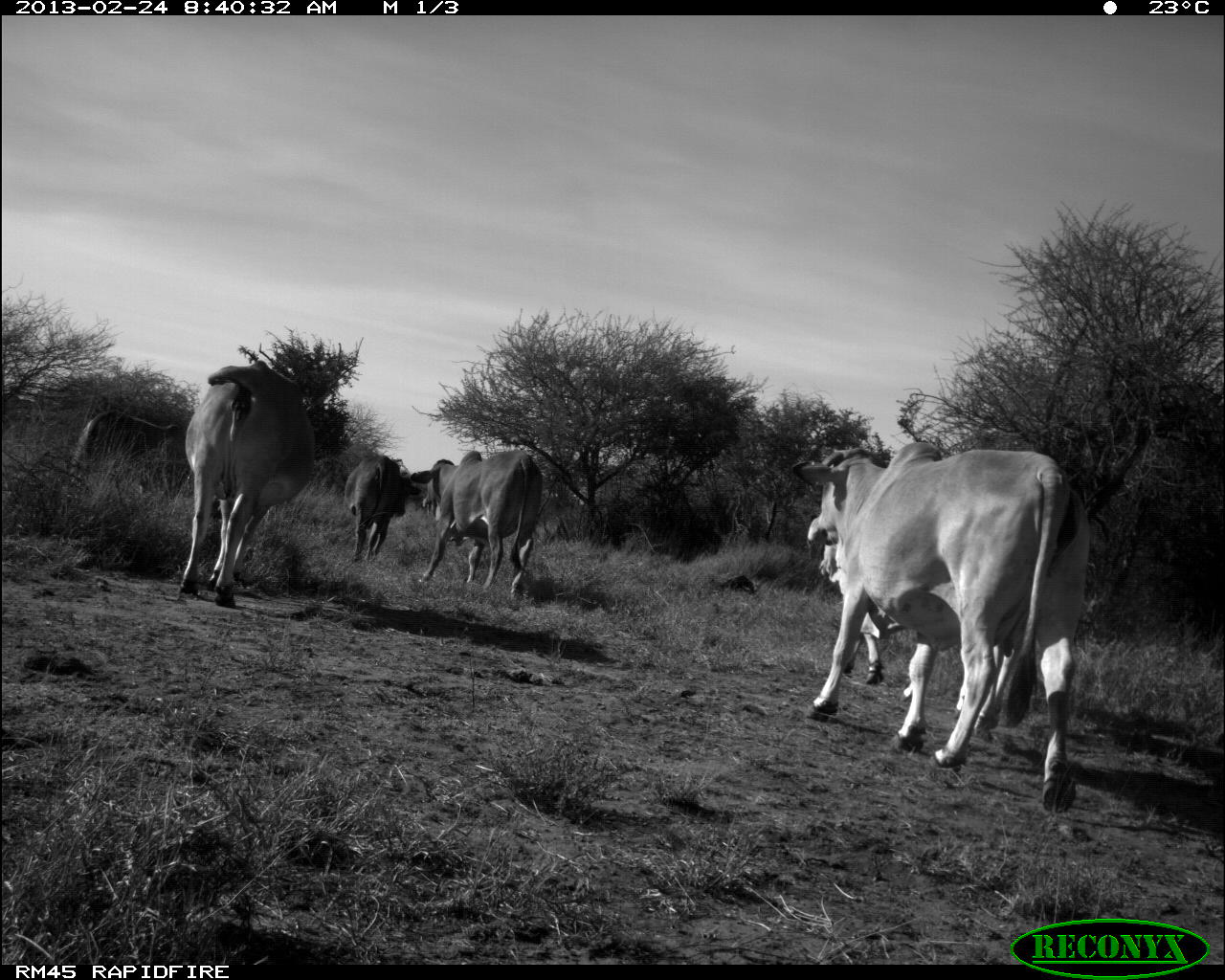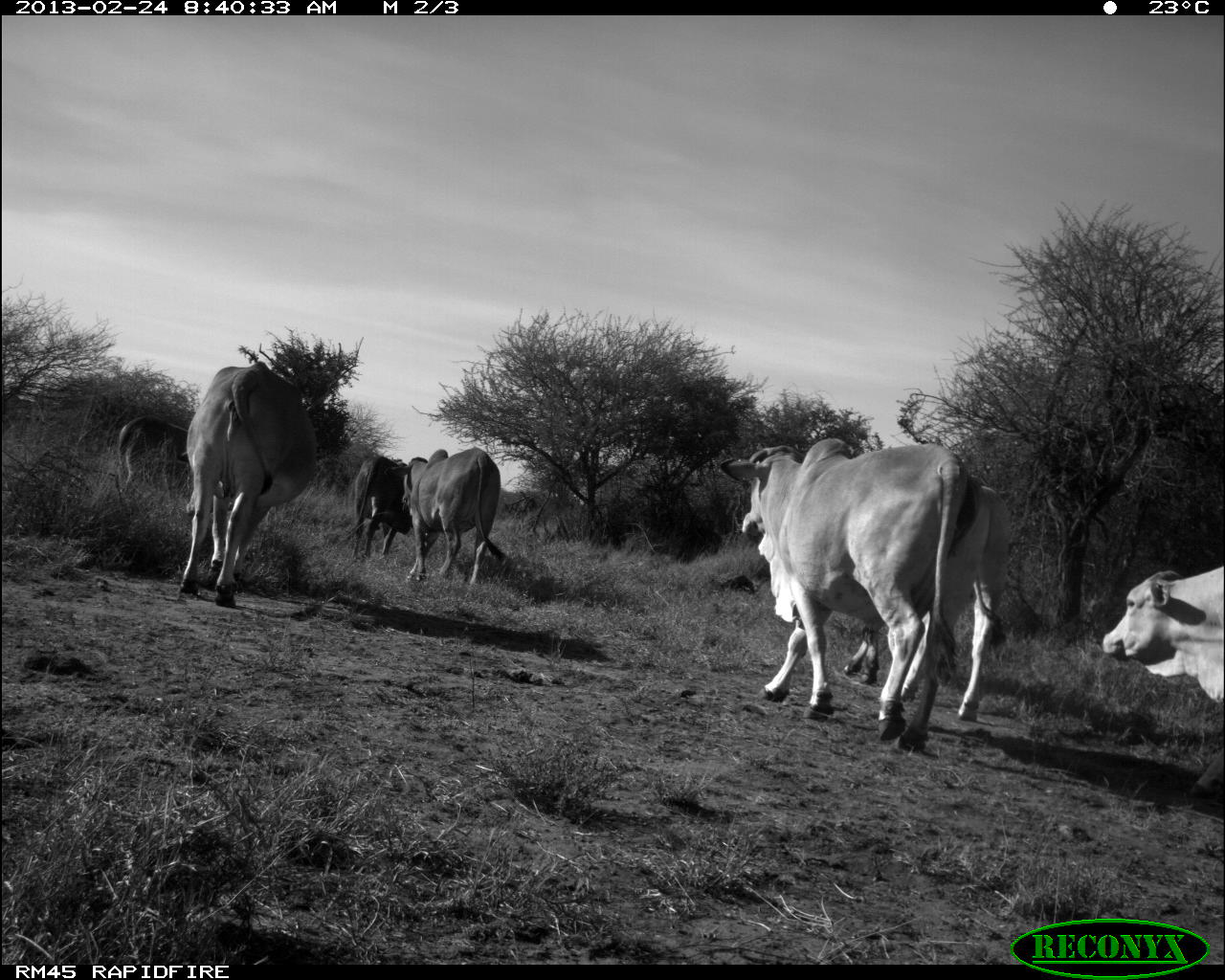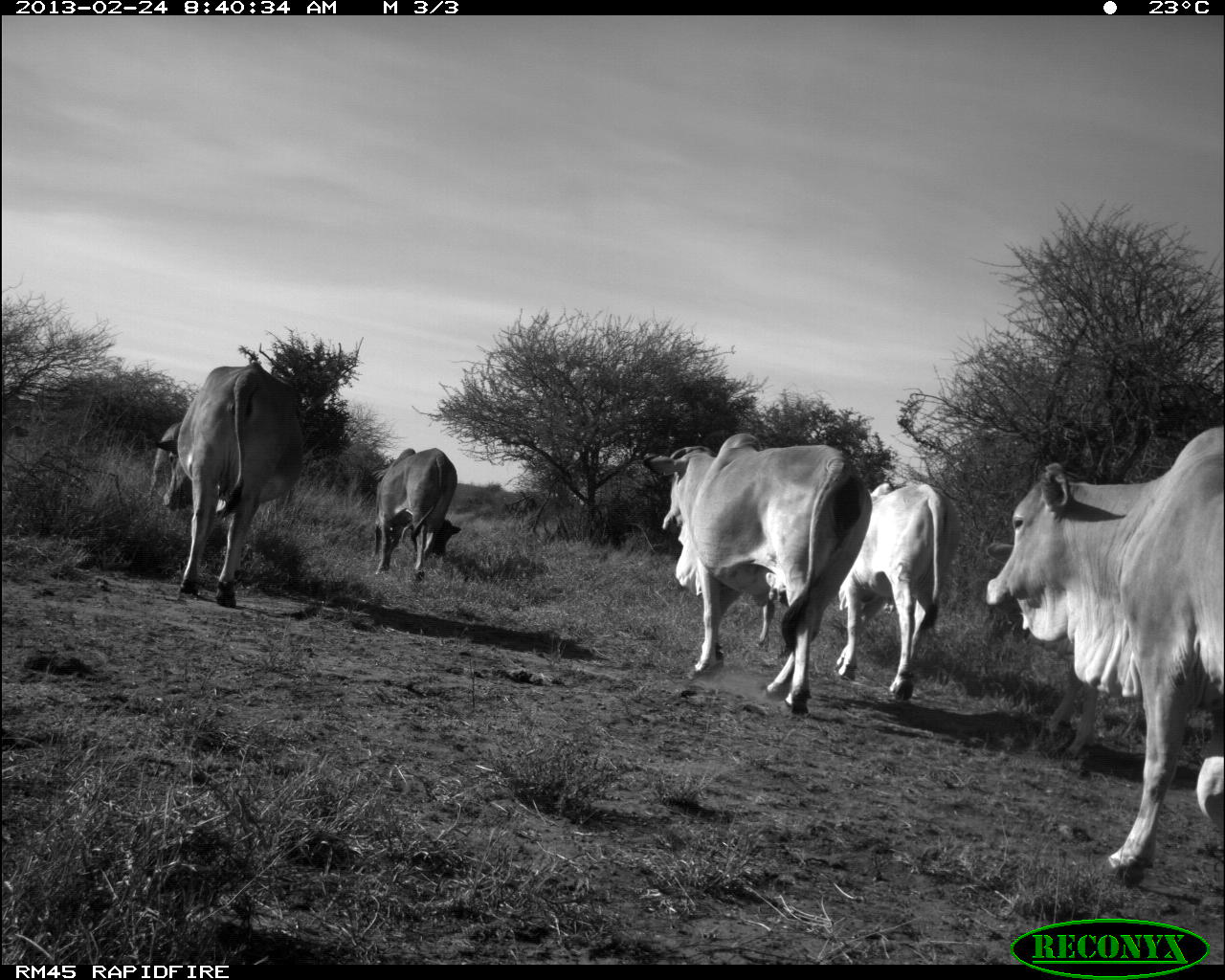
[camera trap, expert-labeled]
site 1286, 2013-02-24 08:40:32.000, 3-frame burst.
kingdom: Animalia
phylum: Chordata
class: Mammalia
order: Artiodactyla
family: Bovidae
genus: Bos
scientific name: Bos taurus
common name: domestic cattle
Bos taurus (domestic cattle), count 6.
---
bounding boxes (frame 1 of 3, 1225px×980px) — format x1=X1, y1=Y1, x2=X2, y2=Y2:
bos taurus: x1=790, y1=436, x2=1089, y2=812; x1=819, y1=538, x2=1016, y2=734; x1=181, y1=360, x2=315, y2=608; x1=410, y1=447, x2=542, y2=600; x1=69, y1=407, x2=189, y2=506; x1=346, y1=453, x2=418, y2=566